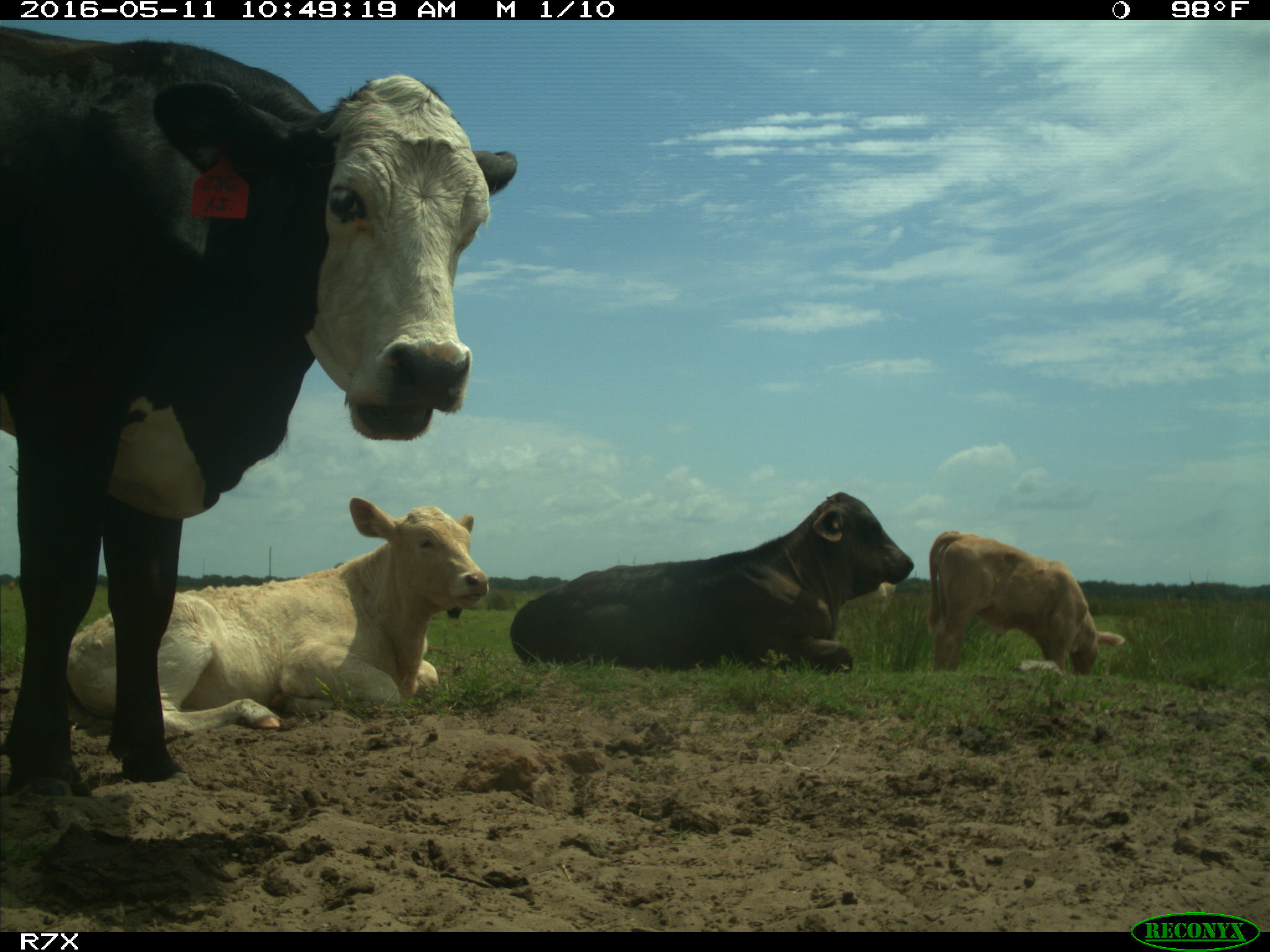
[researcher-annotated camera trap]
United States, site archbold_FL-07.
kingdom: Animalia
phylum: Chordata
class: Mammalia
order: Artiodactyla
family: Bovidae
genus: Bos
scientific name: Bos taurus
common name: domestic cow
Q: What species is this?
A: Bos taurus (domestic cow).